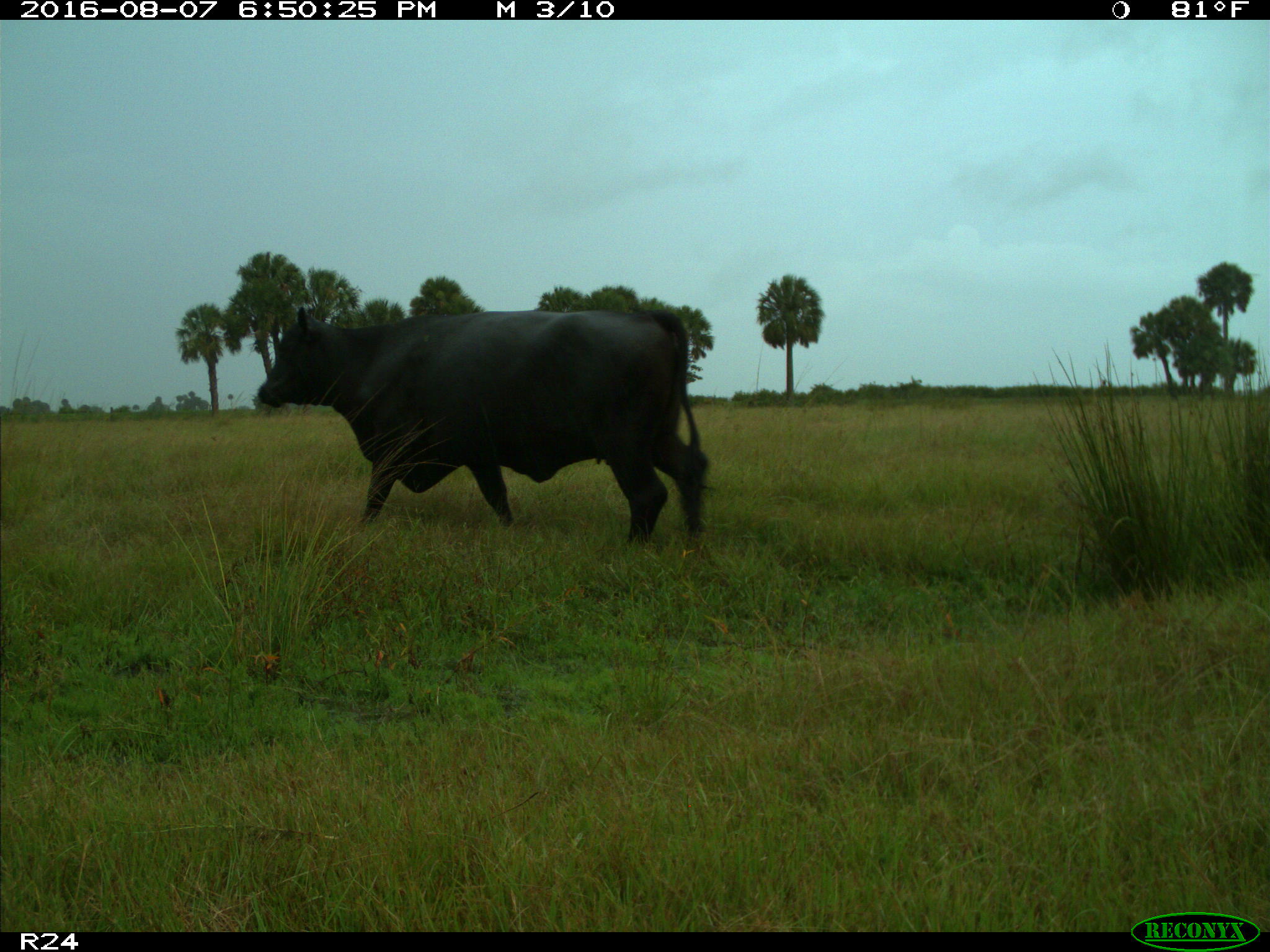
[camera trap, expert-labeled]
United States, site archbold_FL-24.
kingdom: Animalia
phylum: Chordata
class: Mammalia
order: Artiodactyla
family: Bovidae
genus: Bos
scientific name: Bos taurus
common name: domestic cow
Bos taurus (domestic cow).